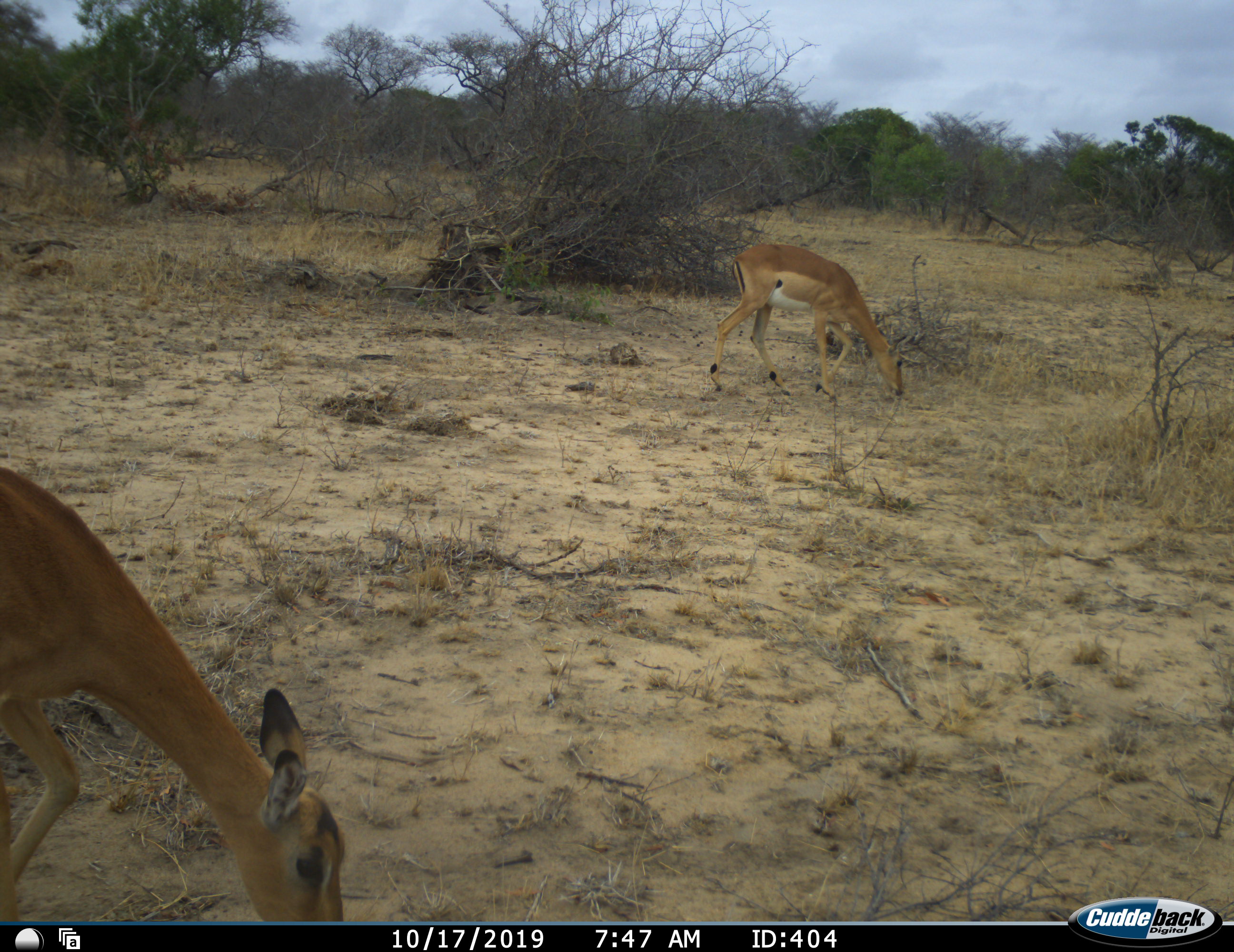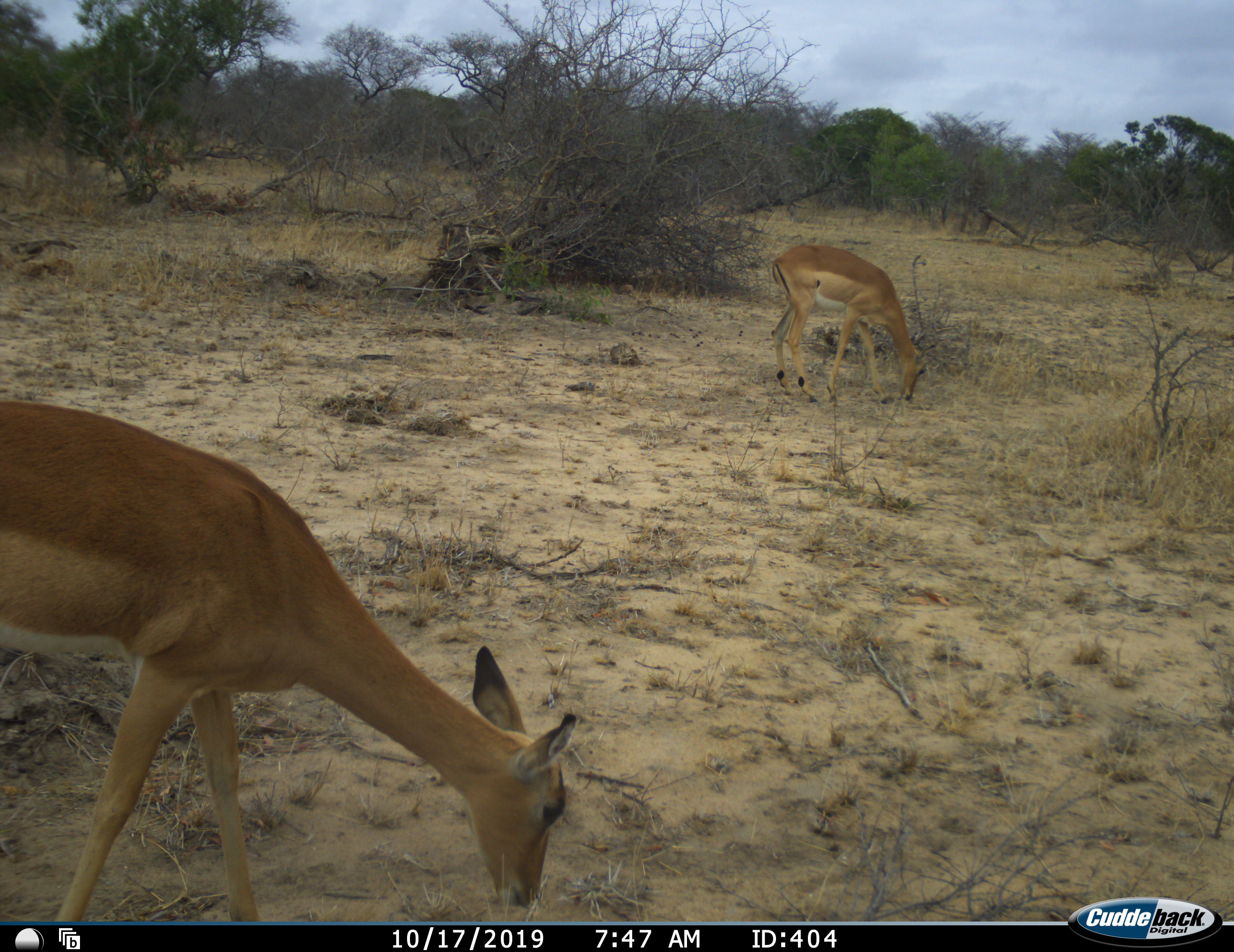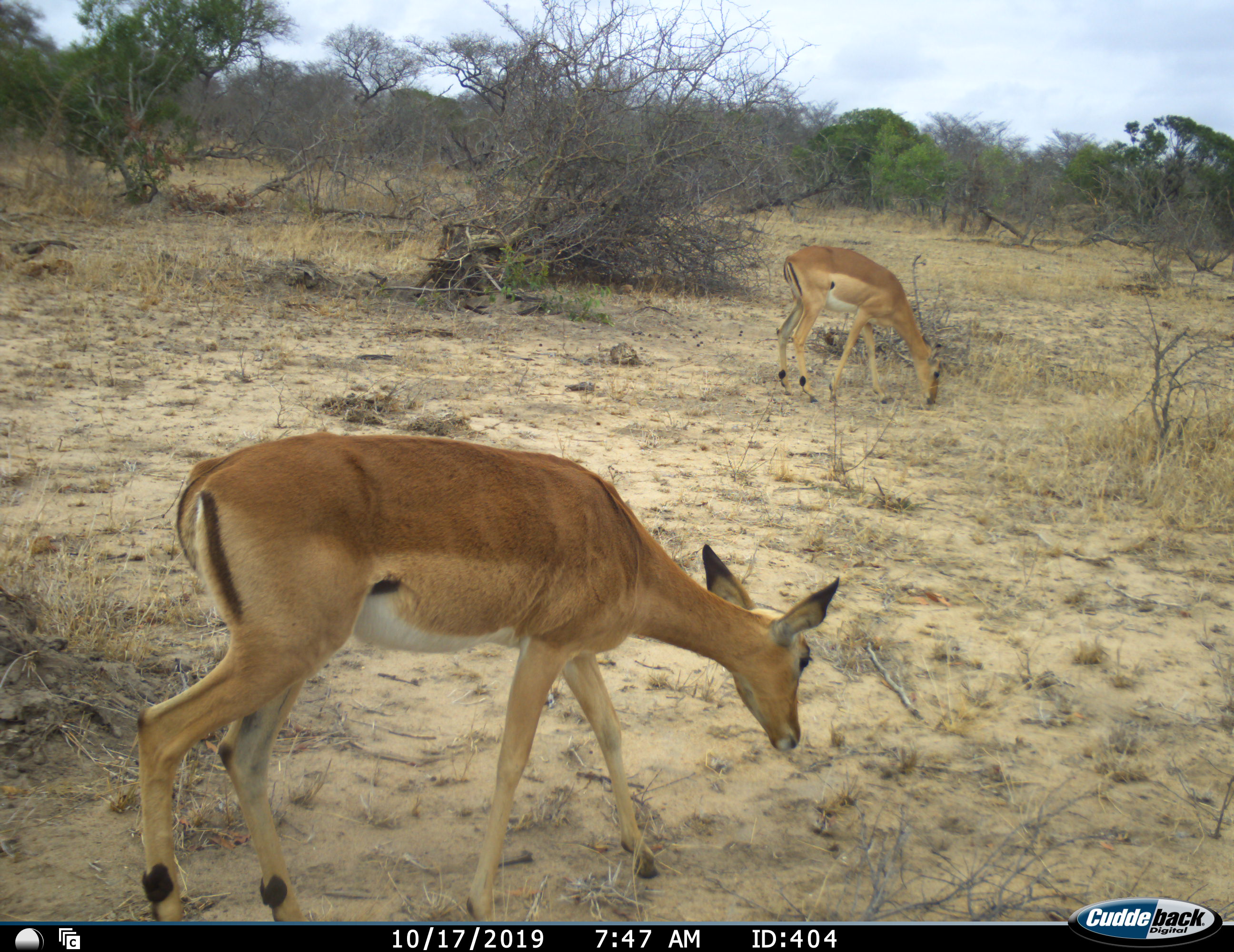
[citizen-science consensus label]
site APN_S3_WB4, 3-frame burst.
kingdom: Animalia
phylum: Chordata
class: Mammalia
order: Artiodactyla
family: Bovidae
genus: Aepyceros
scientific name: Aepyceros melampus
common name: impala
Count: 2.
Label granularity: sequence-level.